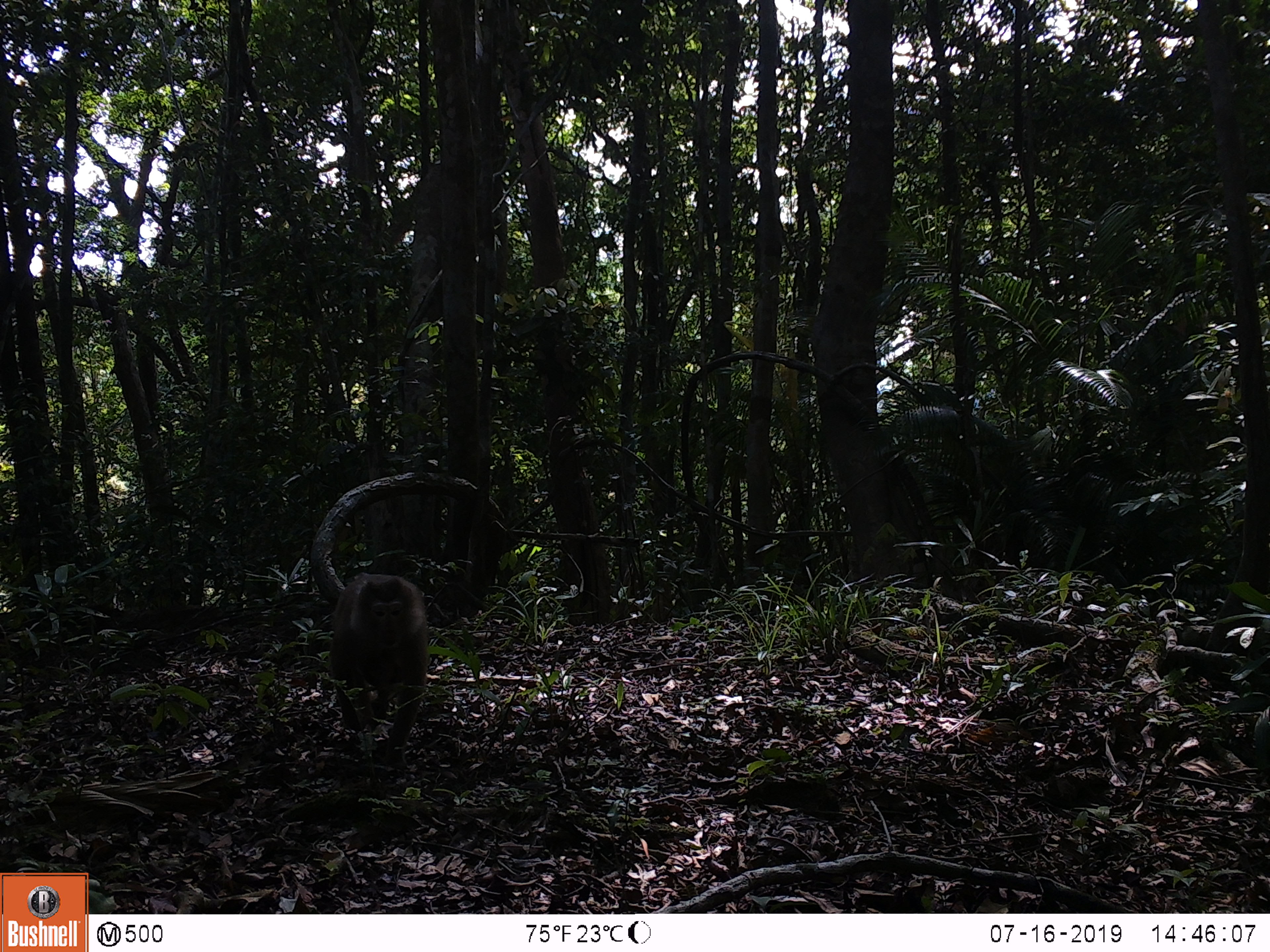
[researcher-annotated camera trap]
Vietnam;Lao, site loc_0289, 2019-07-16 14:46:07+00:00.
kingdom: Animalia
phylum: Chordata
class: Mammalia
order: Primates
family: Cercopithecidae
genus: Macaca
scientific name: Macaca nemestrina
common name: pig-tailed macaque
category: pig tailed macaque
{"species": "pig tailed macaque (pig-tailed macaque) (Macaca nemestrina)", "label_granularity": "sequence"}